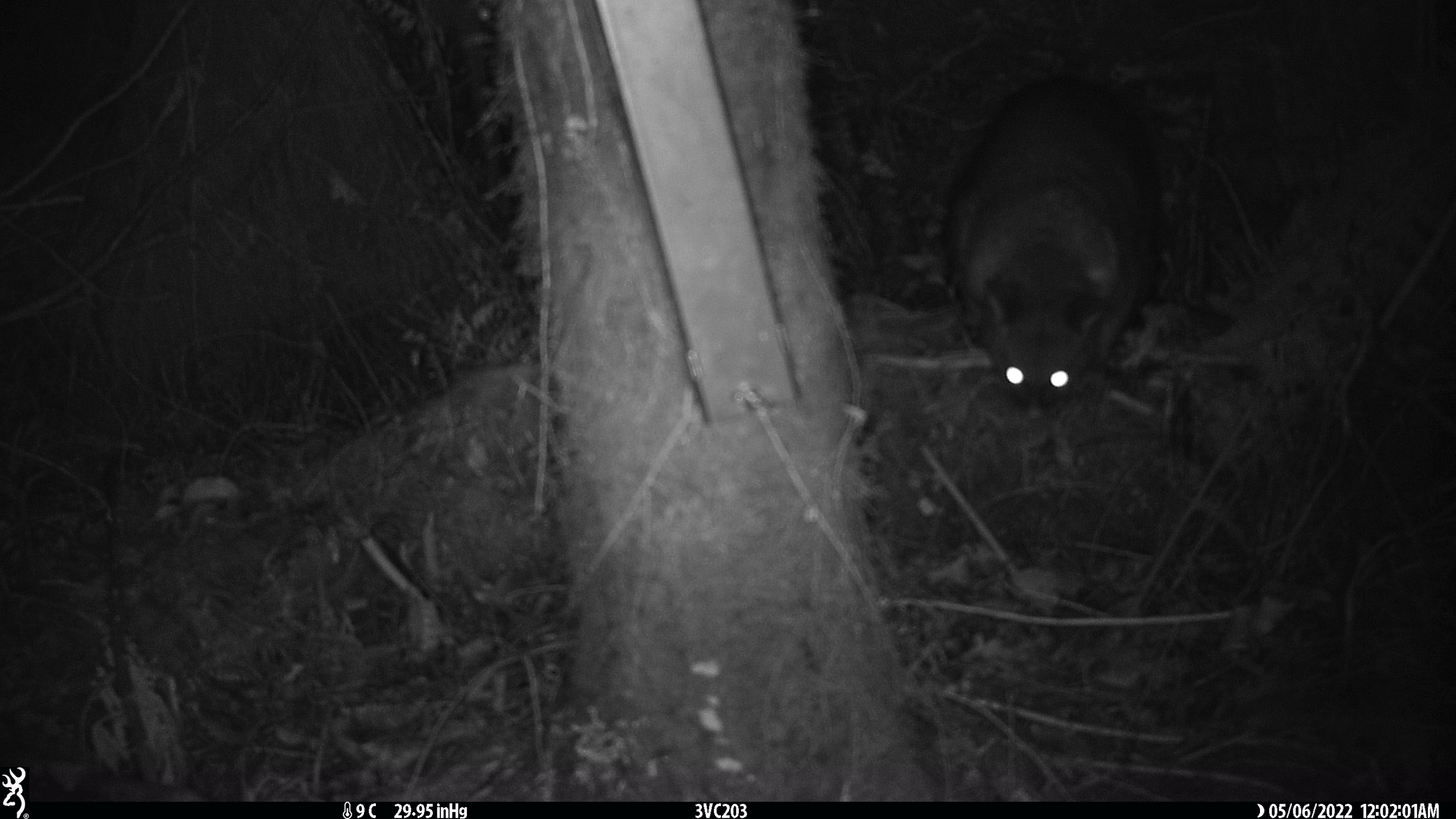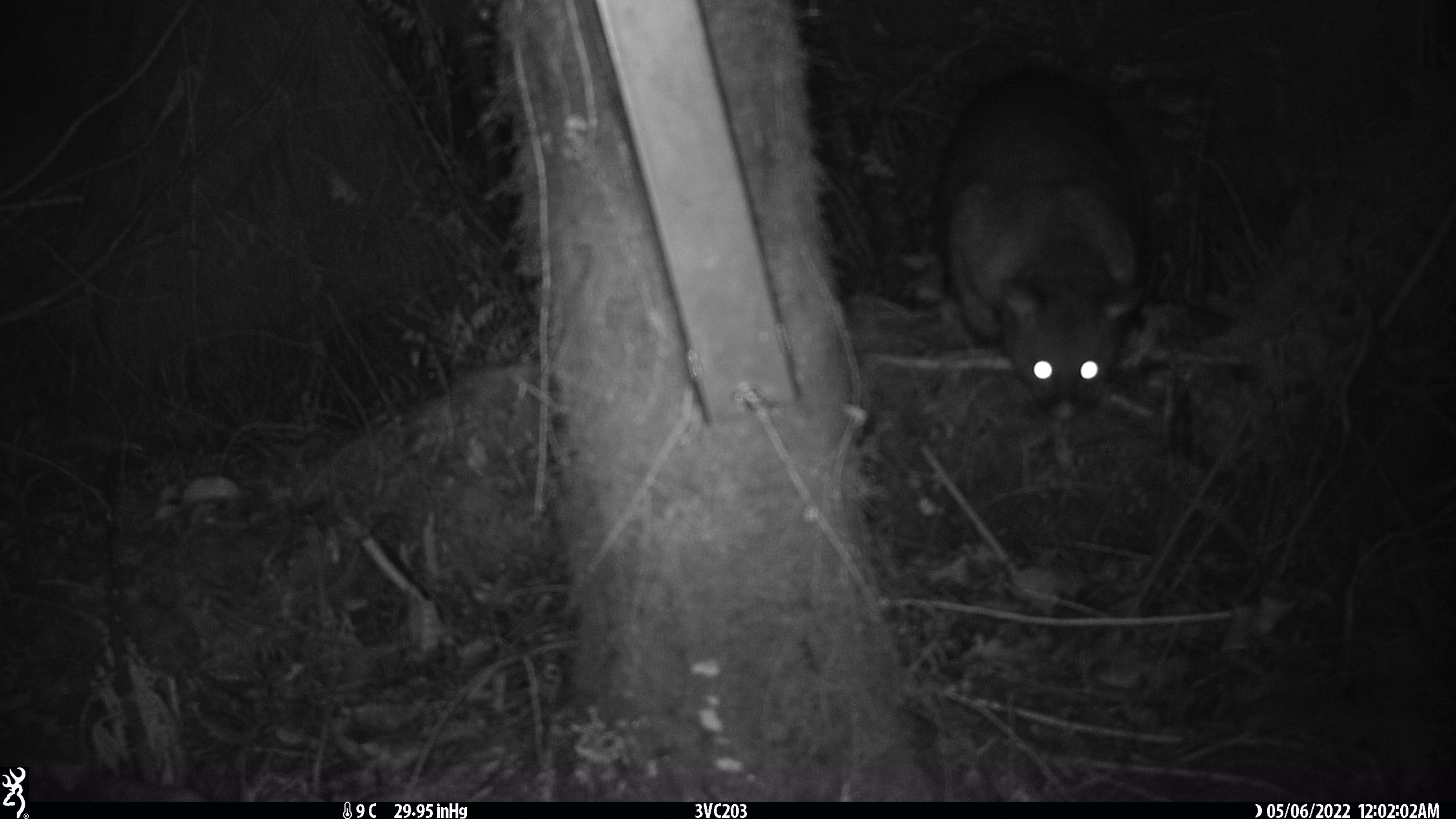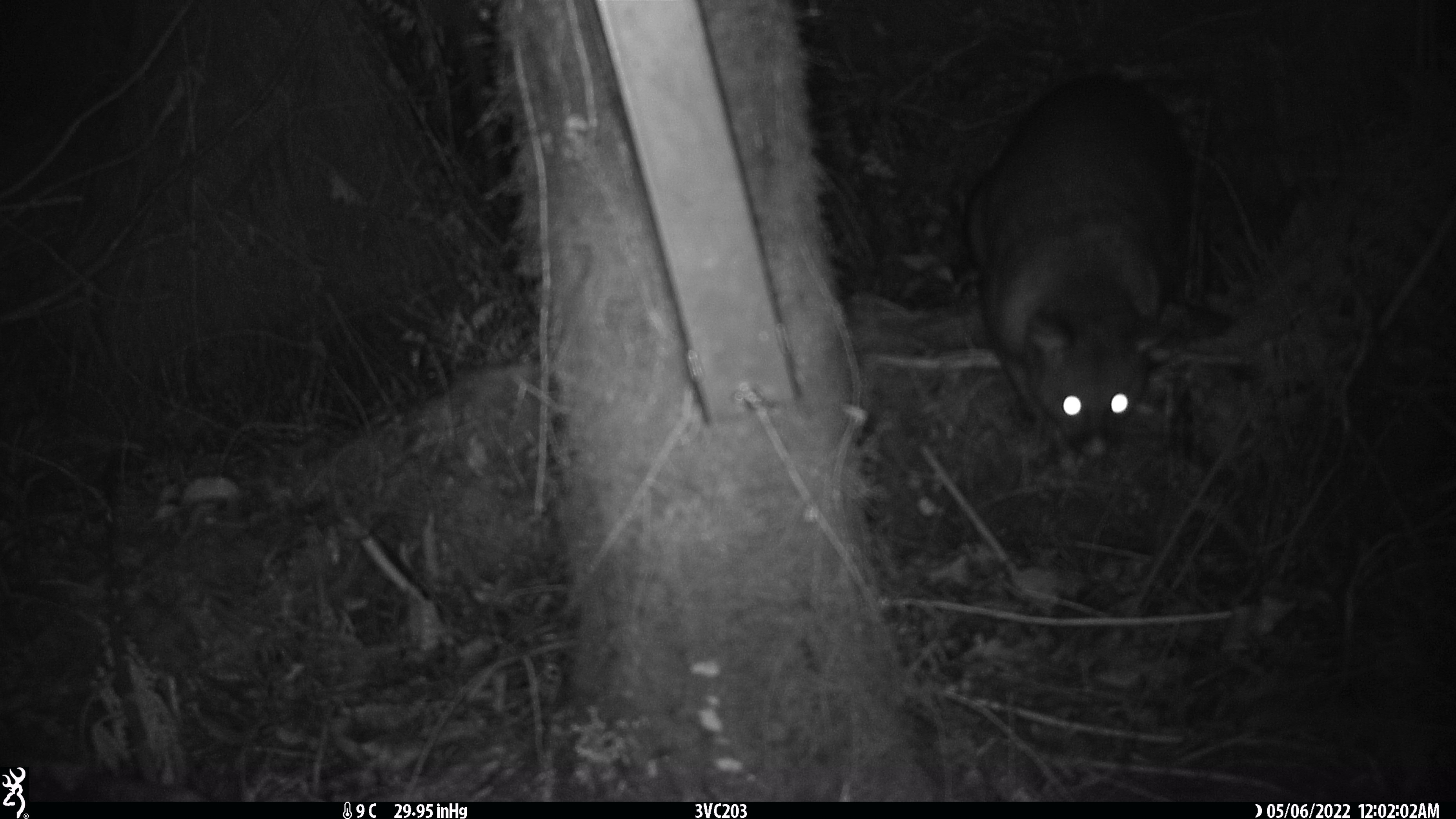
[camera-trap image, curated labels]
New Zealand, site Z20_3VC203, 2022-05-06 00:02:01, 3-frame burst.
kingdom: Animalia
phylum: Chordata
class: Mammalia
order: Diprotodontia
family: Phalangeridae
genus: Trichosurus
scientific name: Trichosurus vulpecula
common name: common brushtail possum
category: possum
Possum (common brushtail possum) (Trichosurus vulpecula).